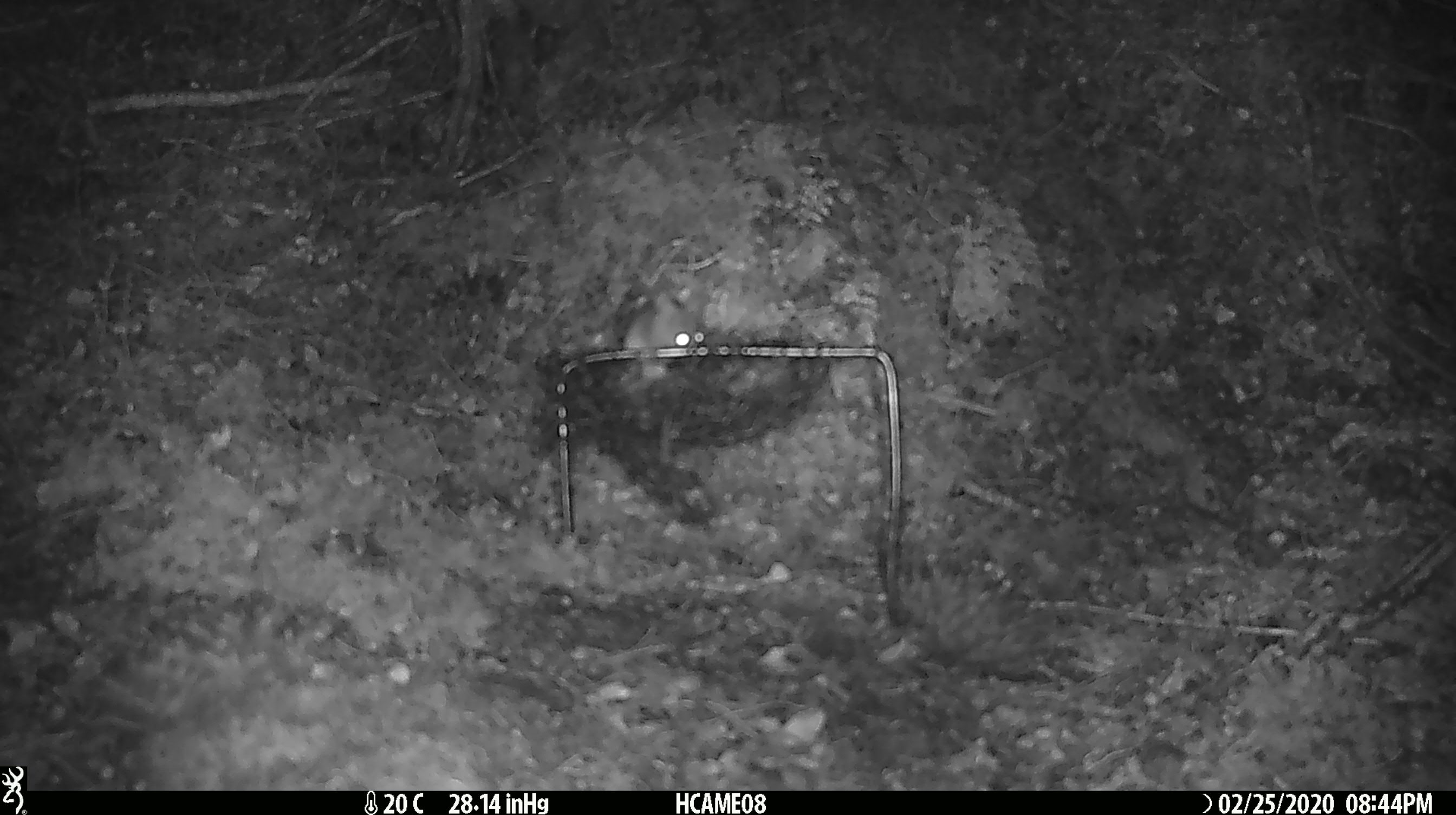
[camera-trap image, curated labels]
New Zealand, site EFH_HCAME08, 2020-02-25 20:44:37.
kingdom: Animalia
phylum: Chordata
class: Mammalia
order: Rodentia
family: Muridae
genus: Mus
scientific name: Mus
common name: mouse